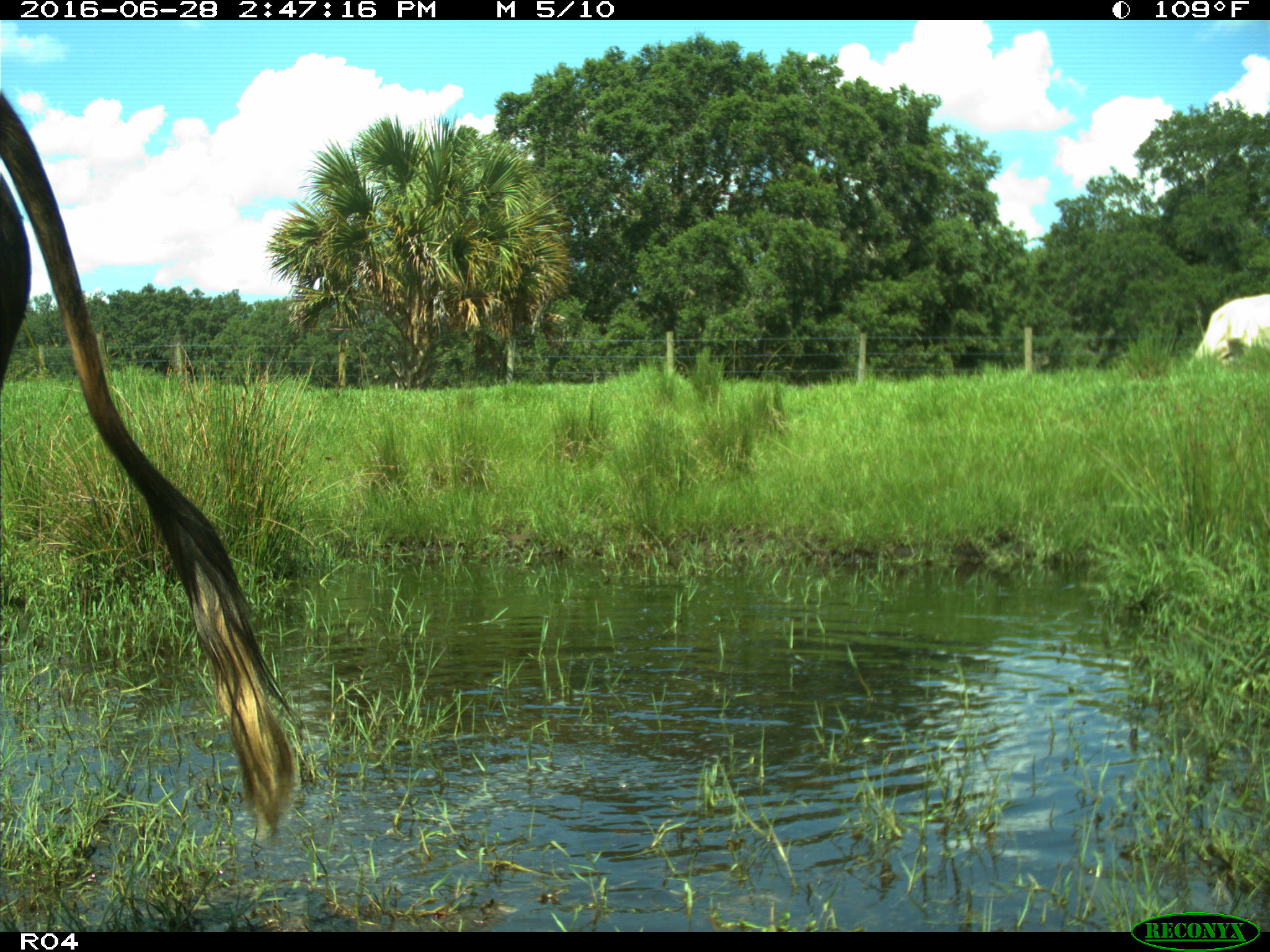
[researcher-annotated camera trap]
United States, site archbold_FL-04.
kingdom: Animalia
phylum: Chordata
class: Mammalia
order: Artiodactyla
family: Bovidae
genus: Bos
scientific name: Bos taurus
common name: domestic cow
Bos taurus (domestic cow).